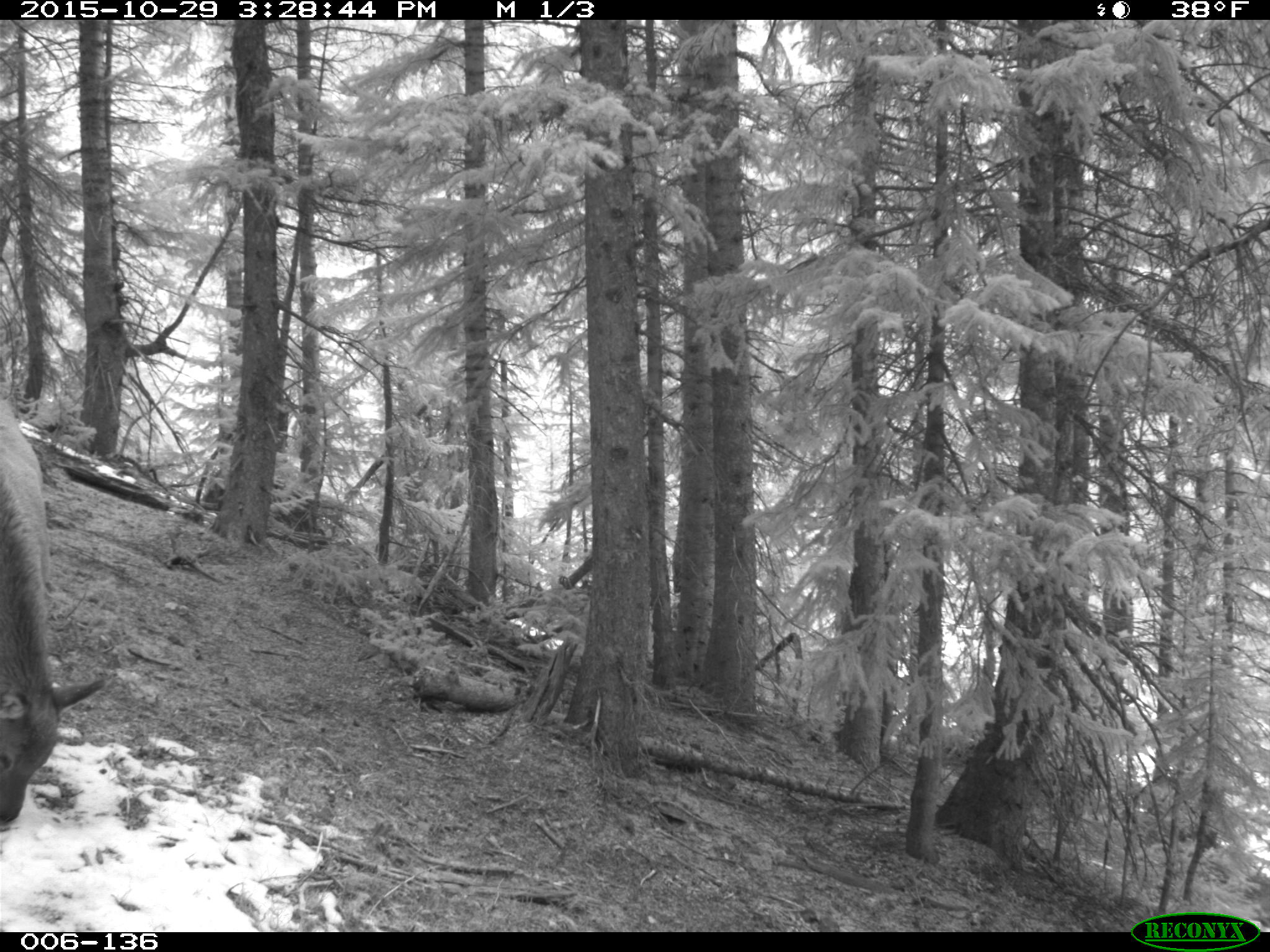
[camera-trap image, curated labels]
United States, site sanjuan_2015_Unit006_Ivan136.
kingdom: Animalia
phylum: Chordata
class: Mammalia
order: Artiodactyla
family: Cervidae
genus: Cervus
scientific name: Cervus elaphus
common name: red deer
Cervus elaphus (red deer).